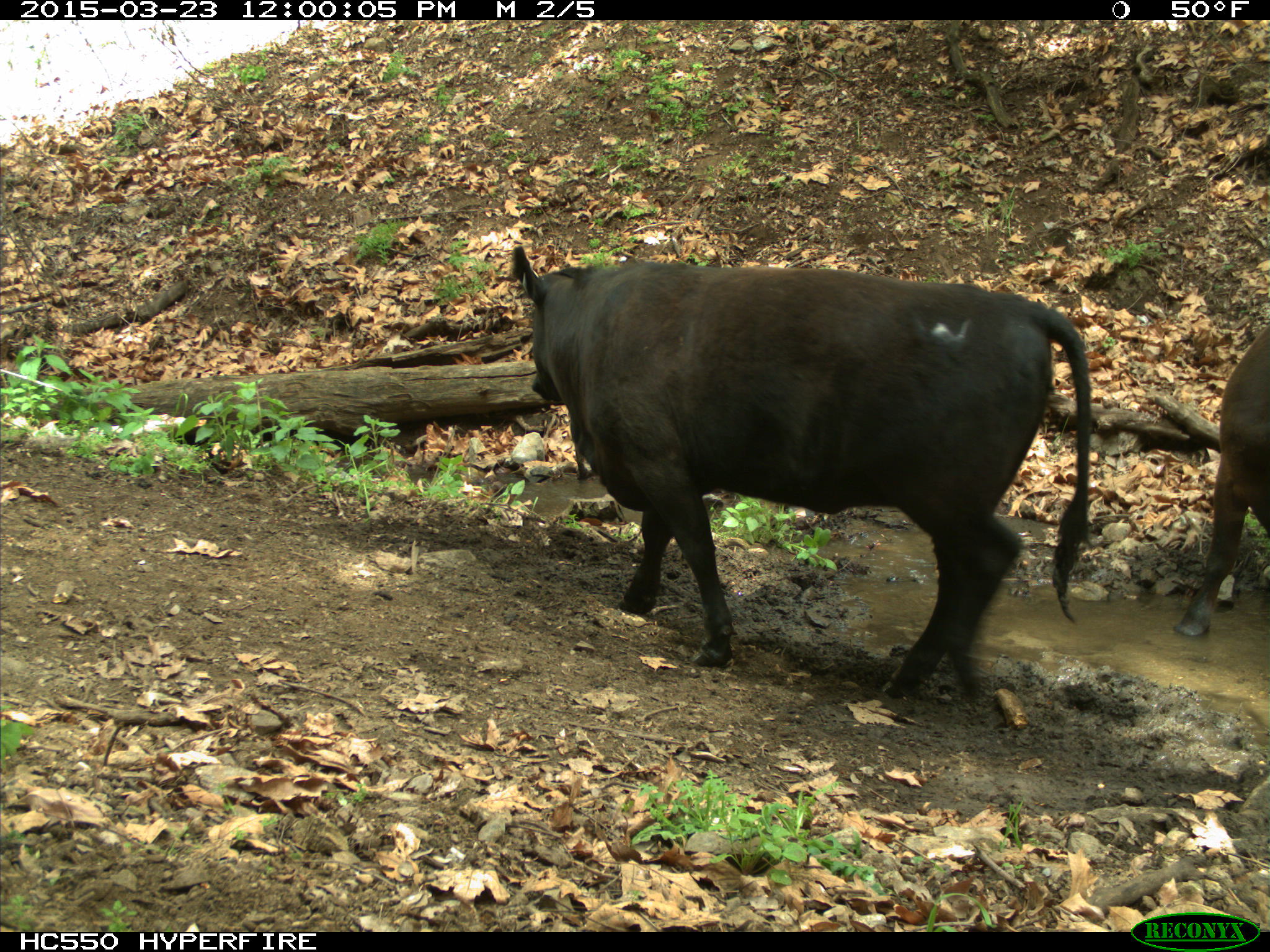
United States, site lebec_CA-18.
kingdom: Animalia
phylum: Chordata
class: Mammalia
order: Artiodactyla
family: Bovidae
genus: Bos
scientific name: Bos taurus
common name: domestic cow